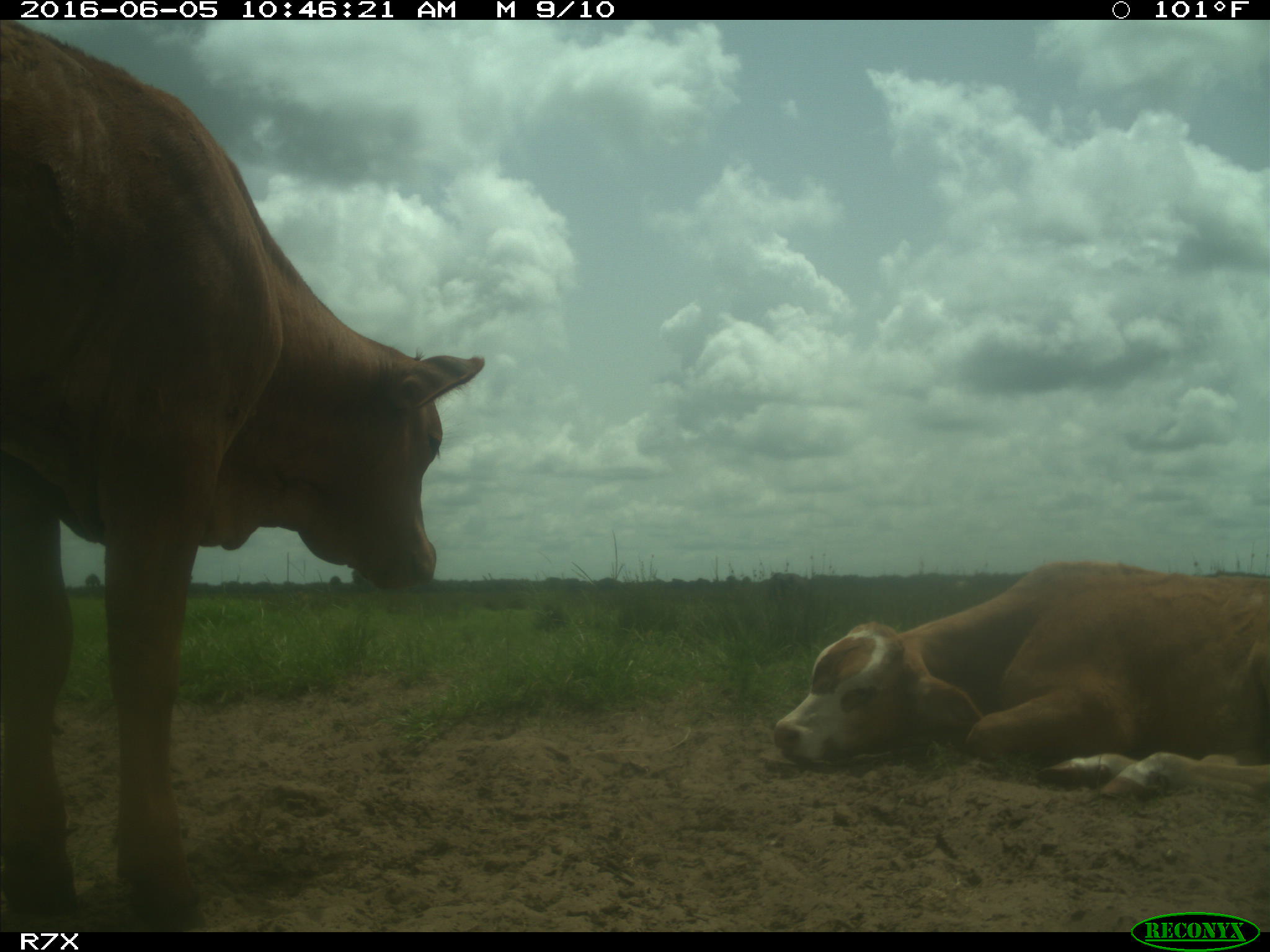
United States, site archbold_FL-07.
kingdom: Animalia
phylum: Chordata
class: Mammalia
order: Artiodactyla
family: Bovidae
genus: Bos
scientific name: Bos taurus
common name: domestic cow